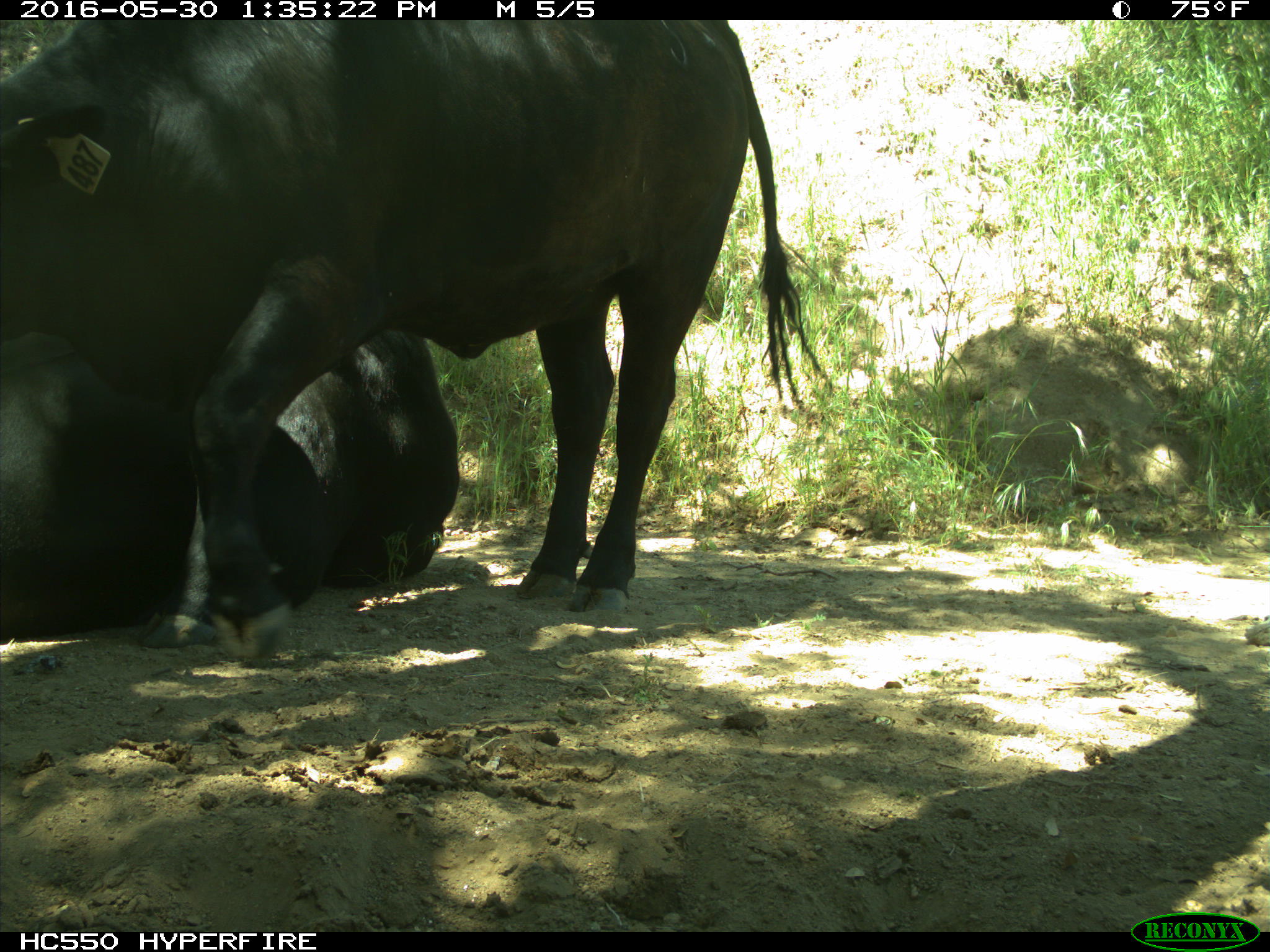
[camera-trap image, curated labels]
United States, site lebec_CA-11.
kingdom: Animalia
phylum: Chordata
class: Mammalia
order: Artiodactyla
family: Bovidae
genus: Bos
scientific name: Bos taurus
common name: domestic cow